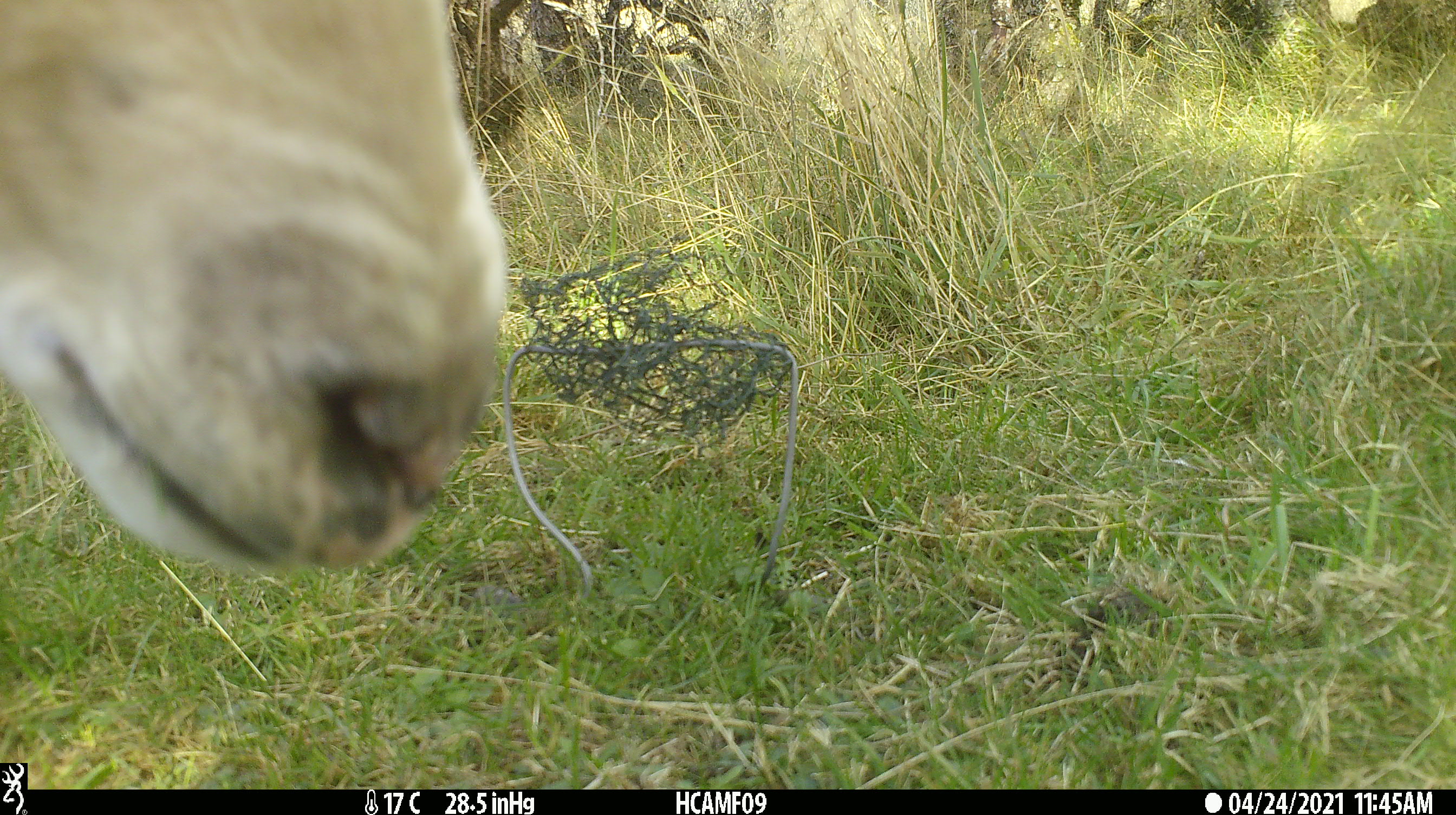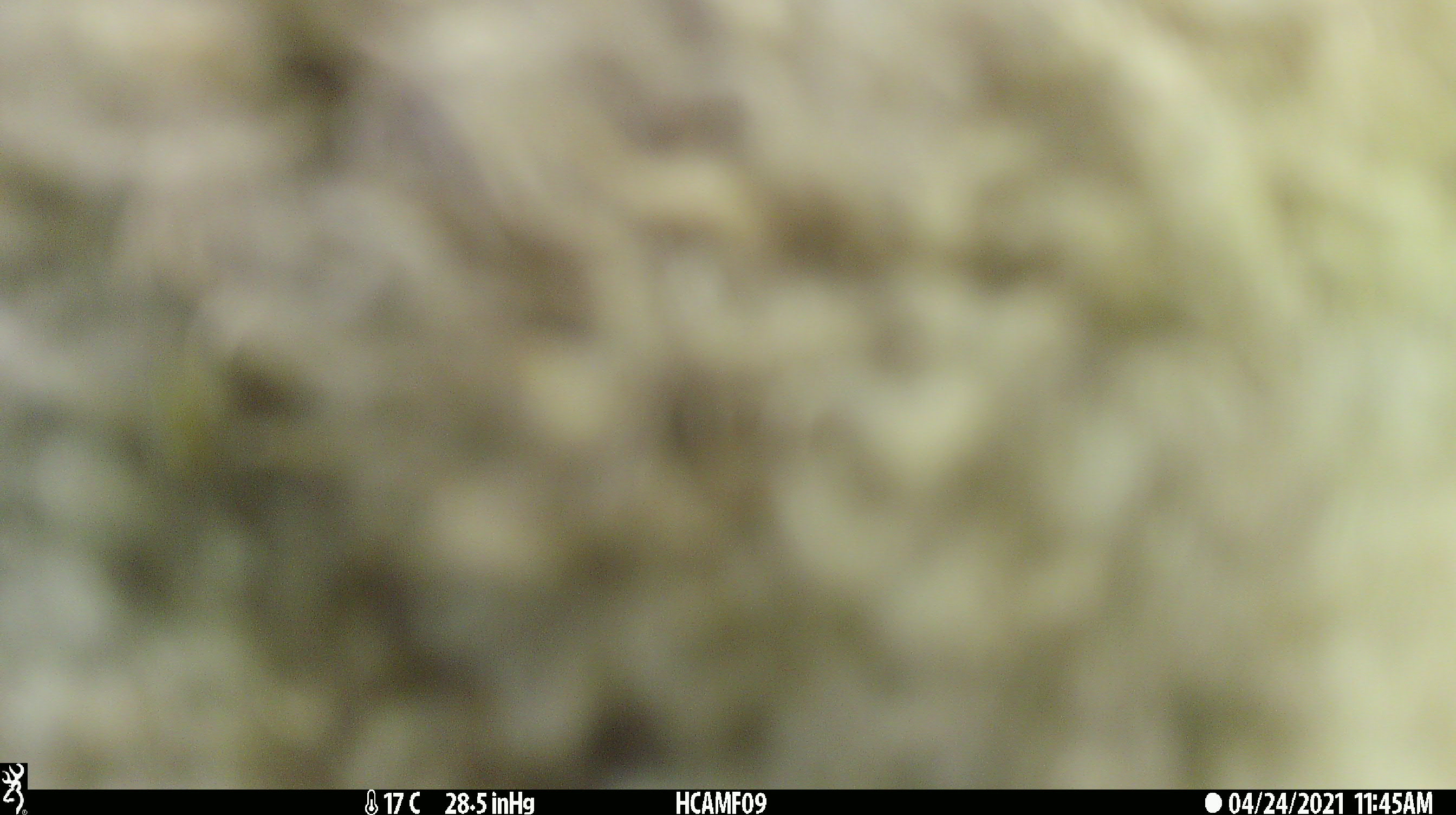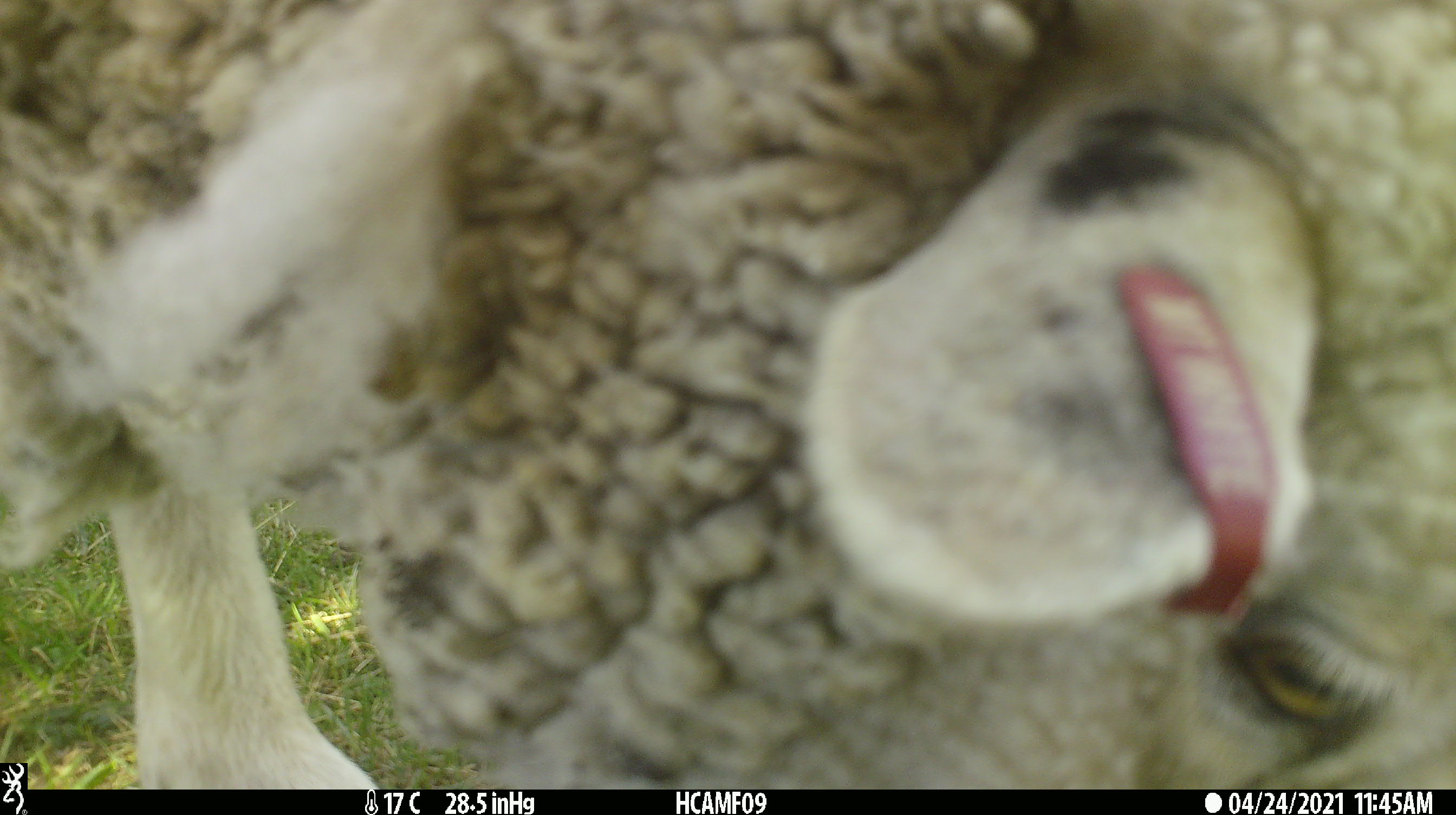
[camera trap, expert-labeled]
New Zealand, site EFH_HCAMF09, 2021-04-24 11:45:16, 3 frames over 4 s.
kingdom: Animalia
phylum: Chordata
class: Mammalia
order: Artiodactyla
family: Bovidae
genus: Ovis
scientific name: Ovis aries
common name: domestic sheep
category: sheep